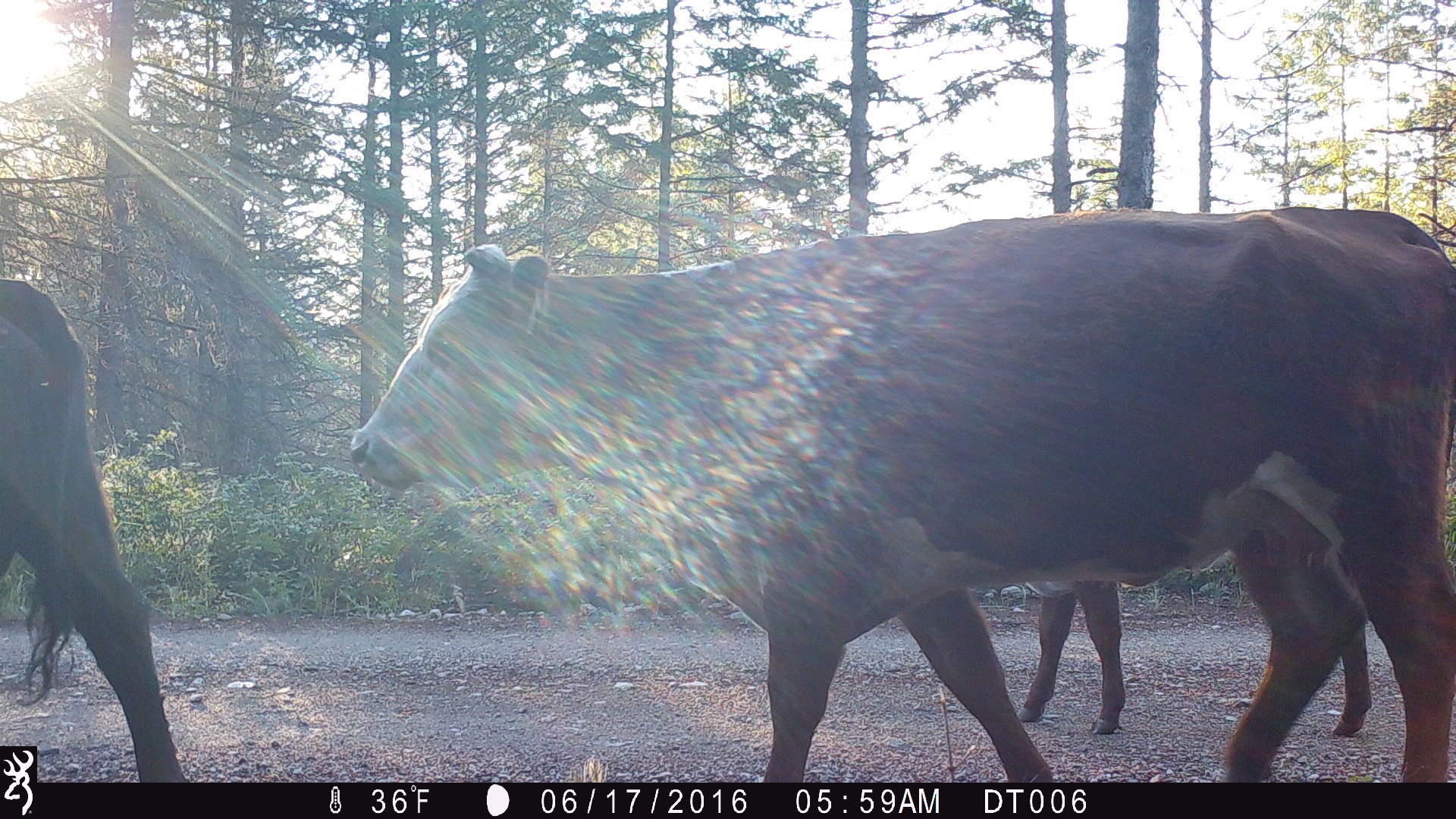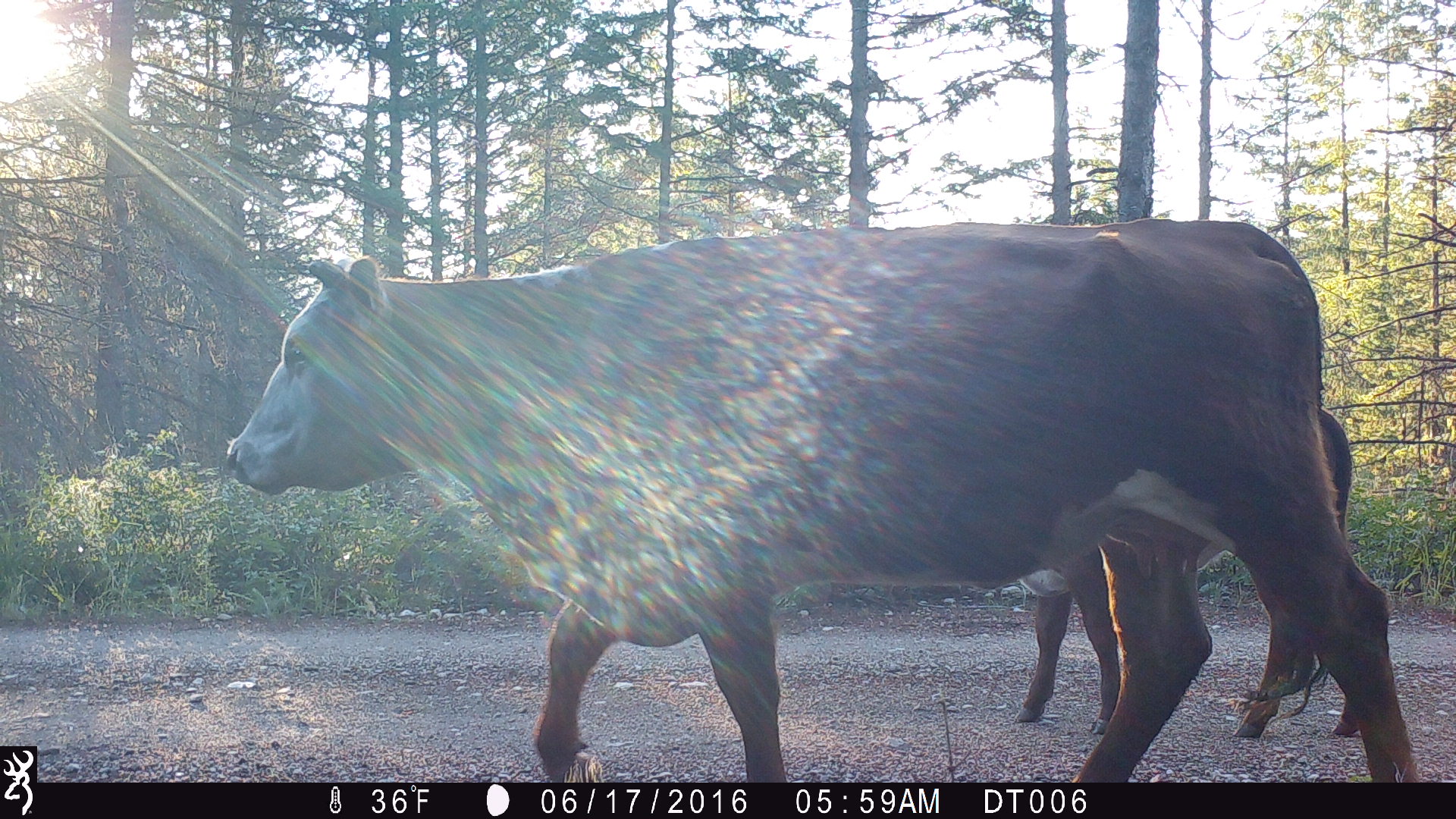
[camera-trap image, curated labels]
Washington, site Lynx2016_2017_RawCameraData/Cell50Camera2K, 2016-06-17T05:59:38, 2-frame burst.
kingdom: Animalia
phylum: Chordata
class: Mammalia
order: Artiodactyla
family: Bovidae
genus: Bos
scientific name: Bos taurus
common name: domestic cattle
Domestic cattle (Bos taurus). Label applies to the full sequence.